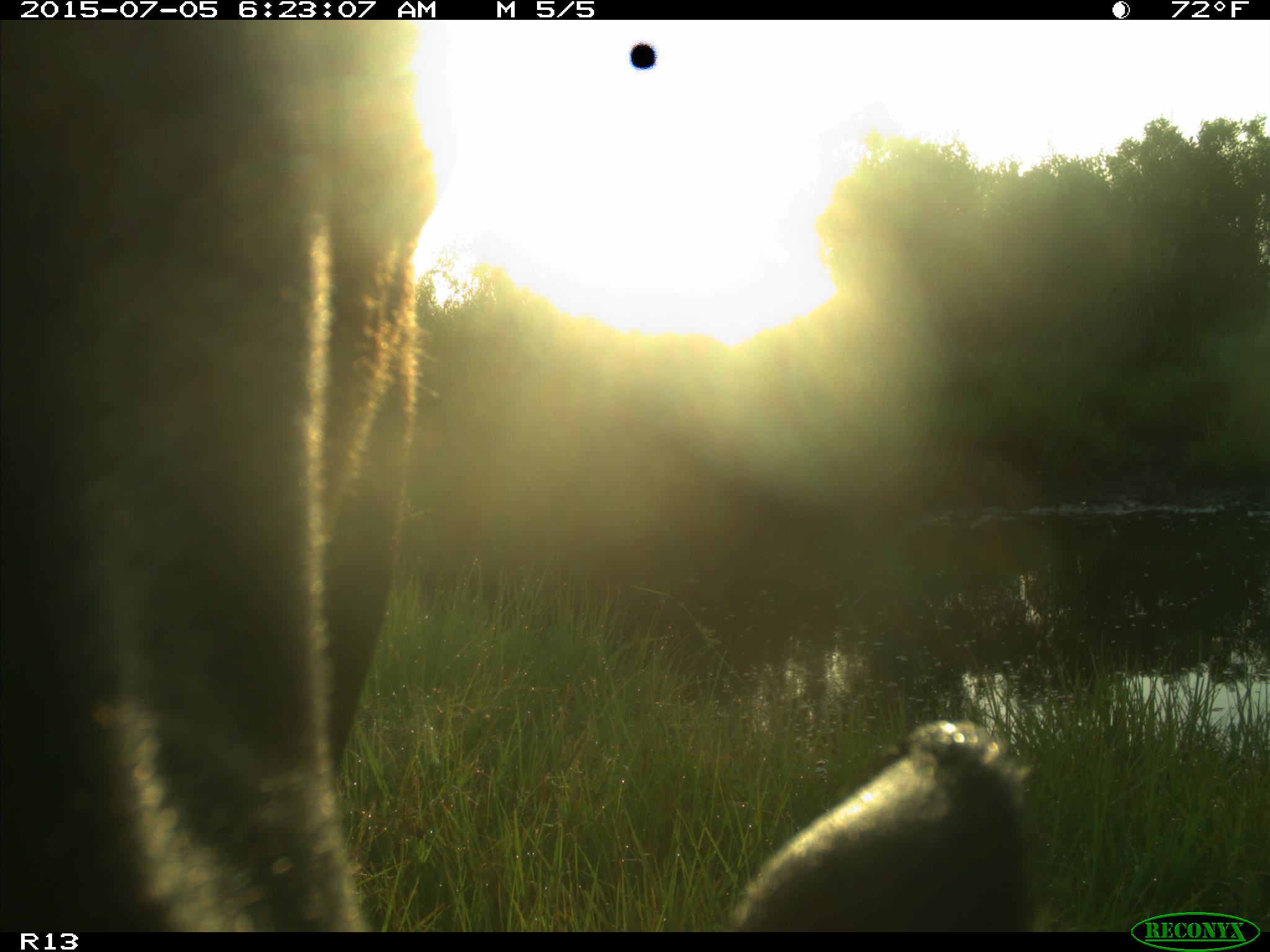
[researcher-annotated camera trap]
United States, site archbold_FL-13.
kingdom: Animalia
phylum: Chordata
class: Mammalia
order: Artiodactyla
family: Bovidae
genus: Bos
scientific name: Bos taurus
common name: domestic cow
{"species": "Bos taurus (domestic cow)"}